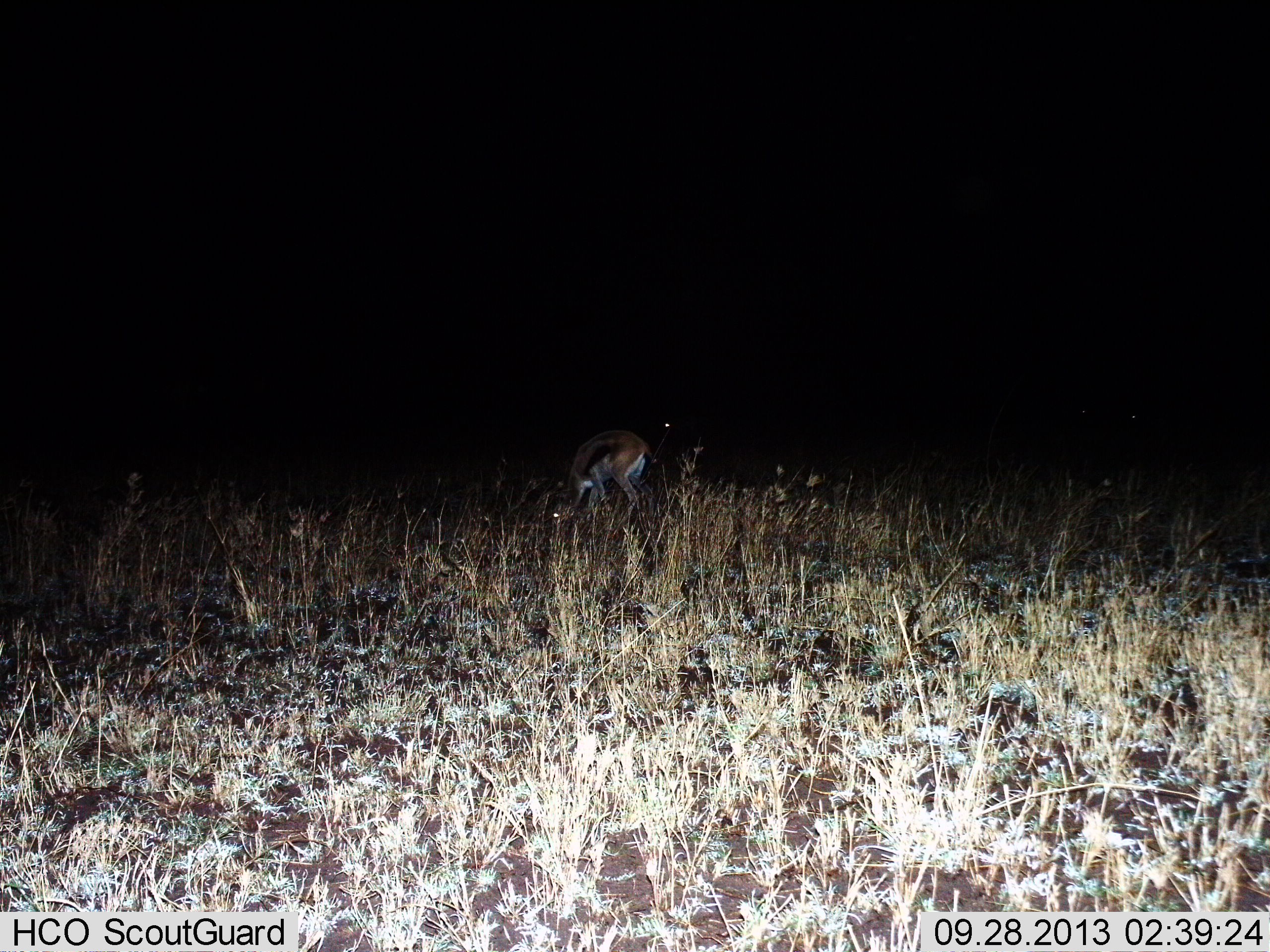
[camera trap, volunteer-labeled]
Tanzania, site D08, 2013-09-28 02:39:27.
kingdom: Animalia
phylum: Chordata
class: Mammalia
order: Artiodactyla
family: Bovidae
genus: Eudorcas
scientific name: Eudorcas thomsonii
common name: thomson's gazelle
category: gazellethomsons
Gazellethomsons (thomson's gazelle) (Eudorcas thomsonii), count 1. Behavior (volunteer vote fractions): standing 34%, resting 0%, moving 7%, interacting 3%. Young present (vote fraction): 0%. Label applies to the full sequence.